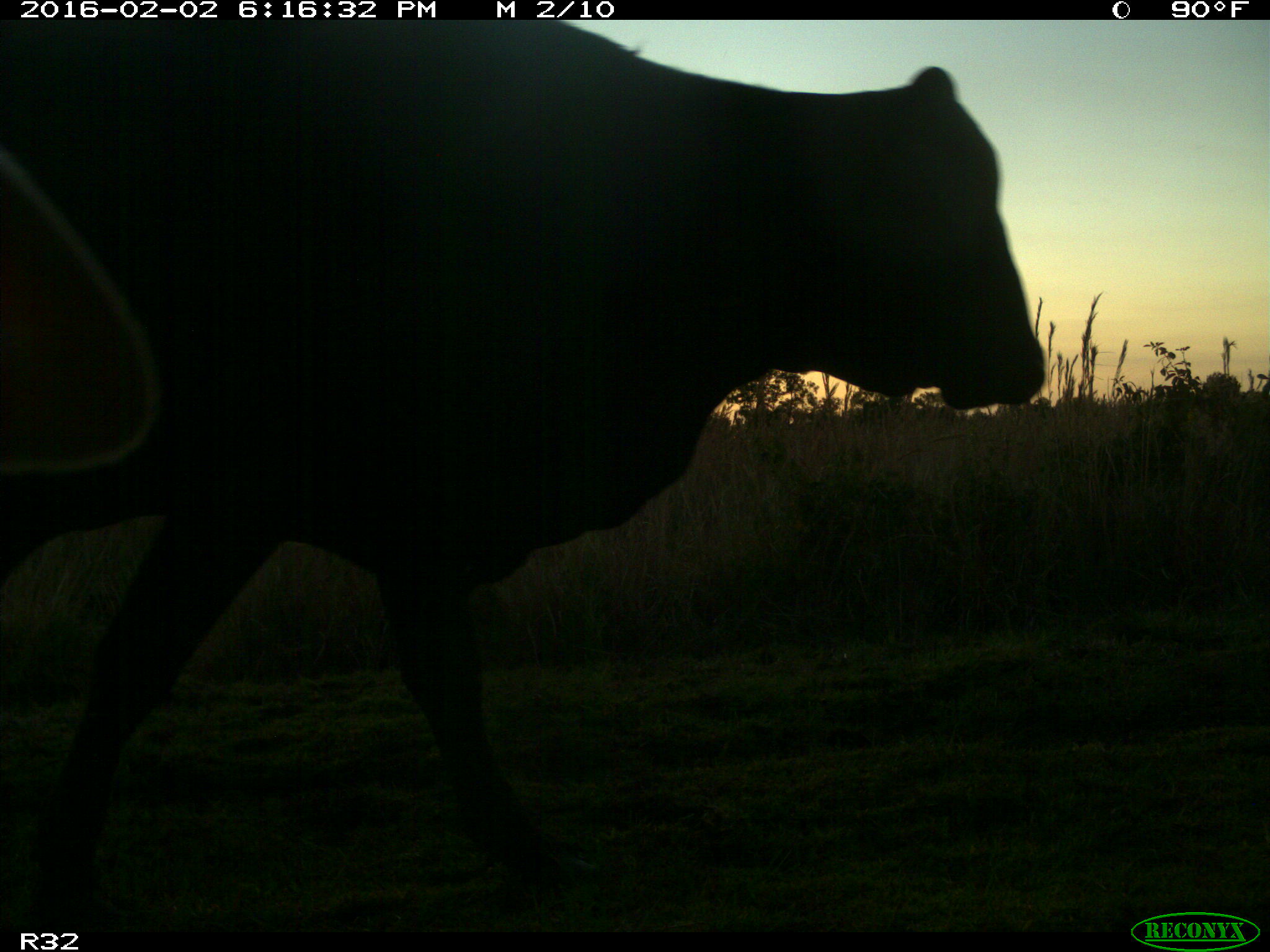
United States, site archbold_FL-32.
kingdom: Animalia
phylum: Chordata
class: Mammalia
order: Artiodactyla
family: Bovidae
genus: Bos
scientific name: Bos taurus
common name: domestic cow